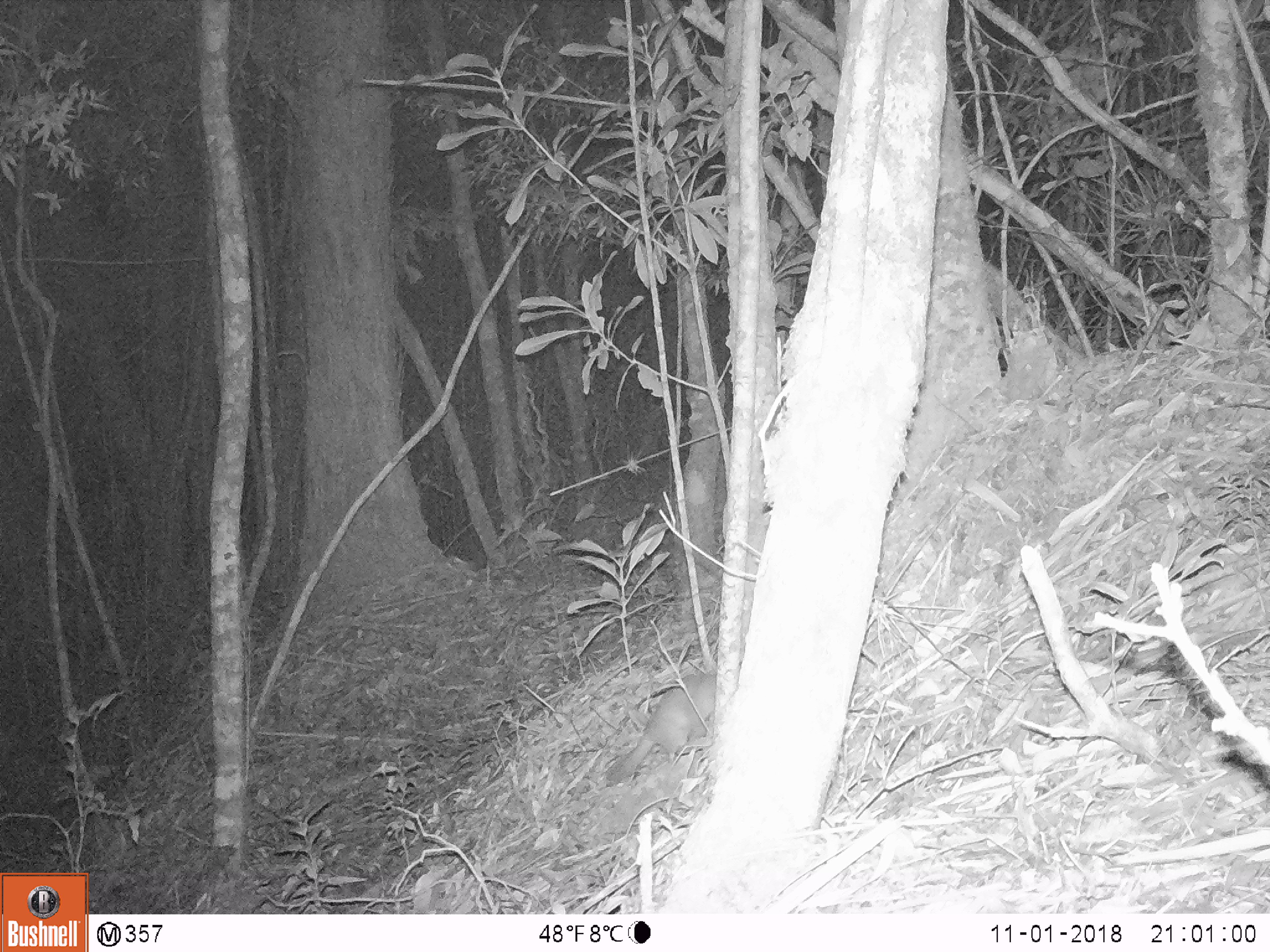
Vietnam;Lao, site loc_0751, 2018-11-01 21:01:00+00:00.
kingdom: Animalia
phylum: Chordata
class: Mammalia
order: Carnivora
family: Mustelidae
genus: Melogale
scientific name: Melogale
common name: ferret badger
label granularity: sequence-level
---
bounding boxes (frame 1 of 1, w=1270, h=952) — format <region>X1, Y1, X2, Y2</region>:
ferret badger: <region>604, 668, 718, 788</region>